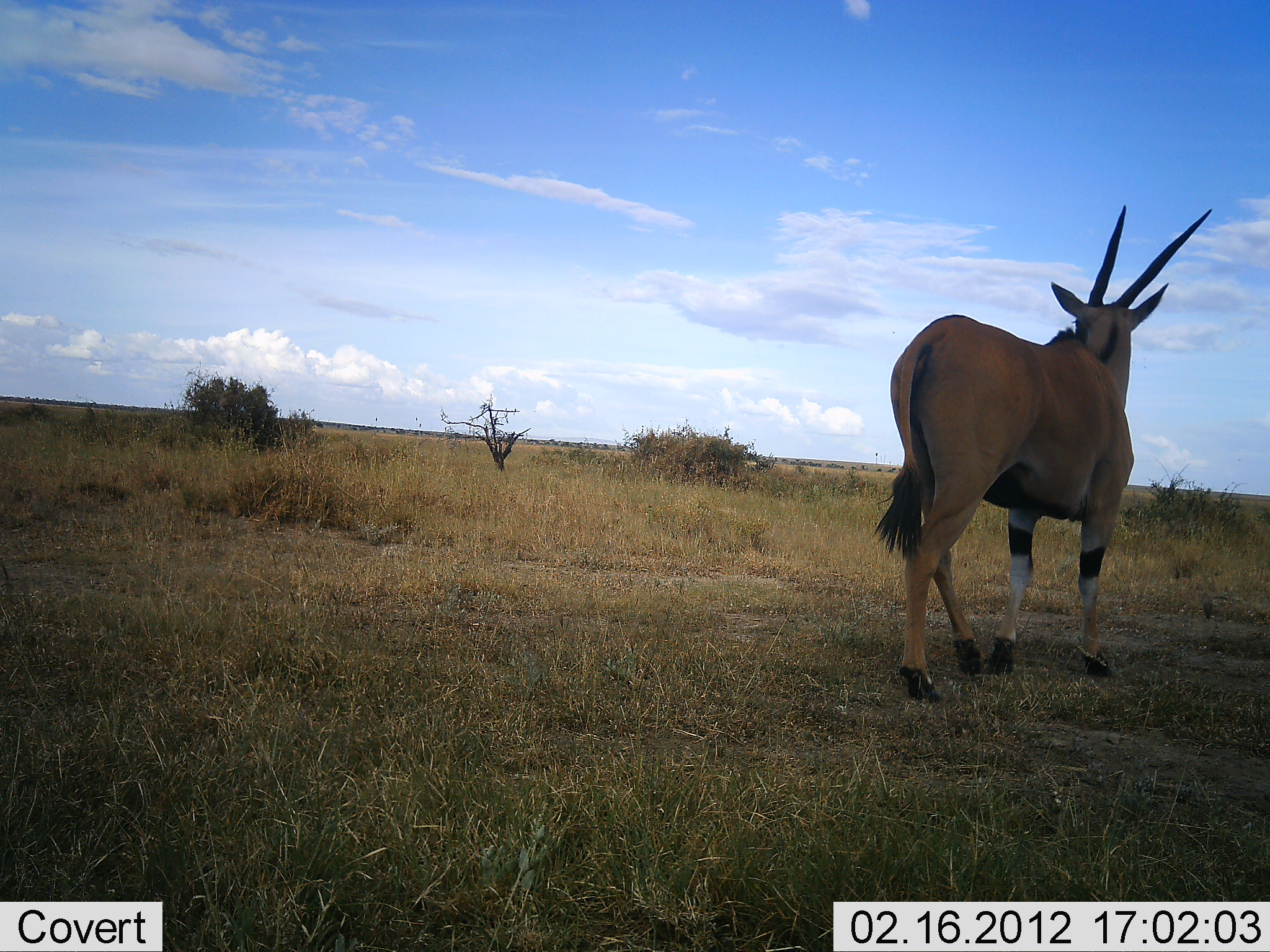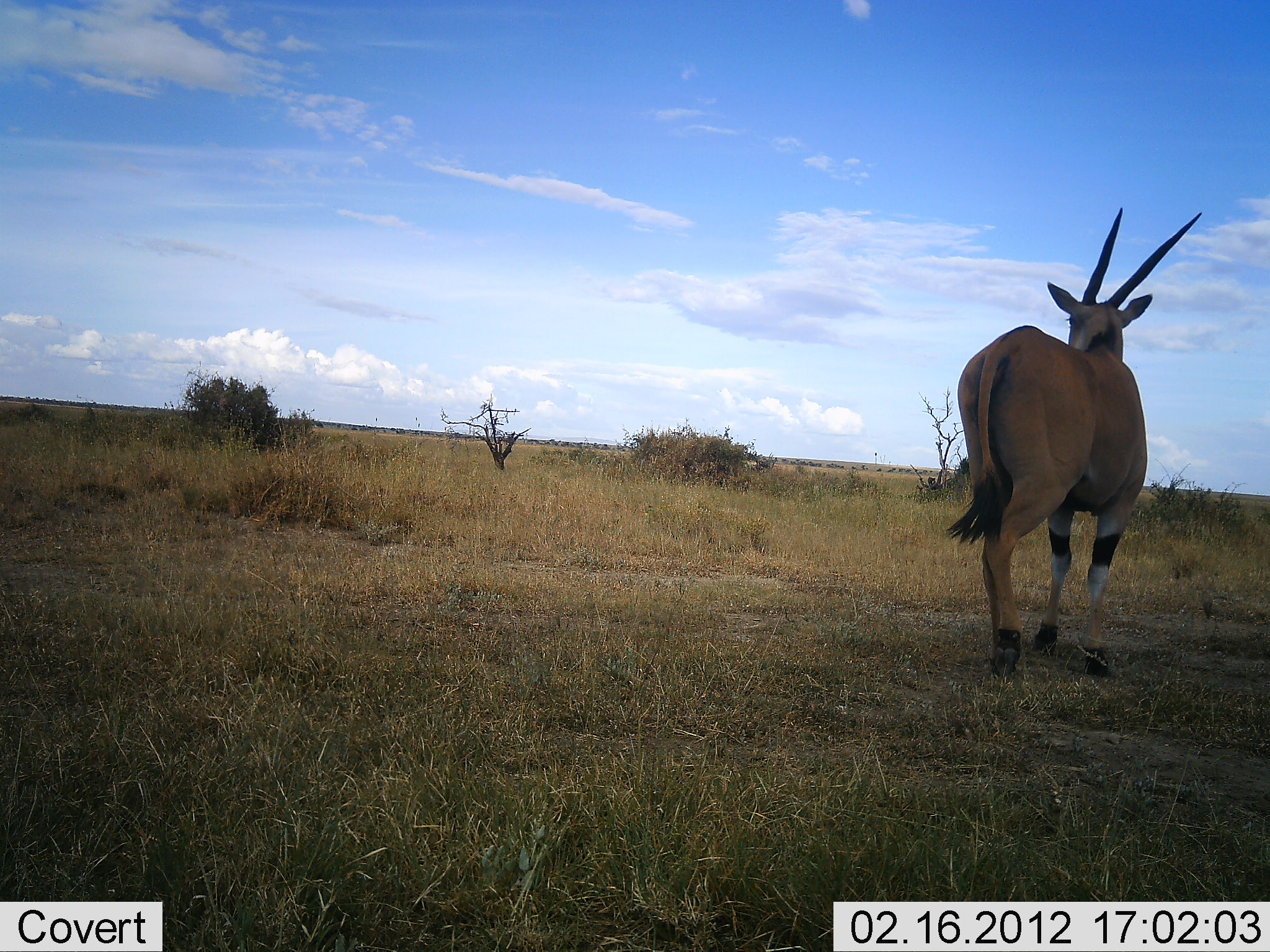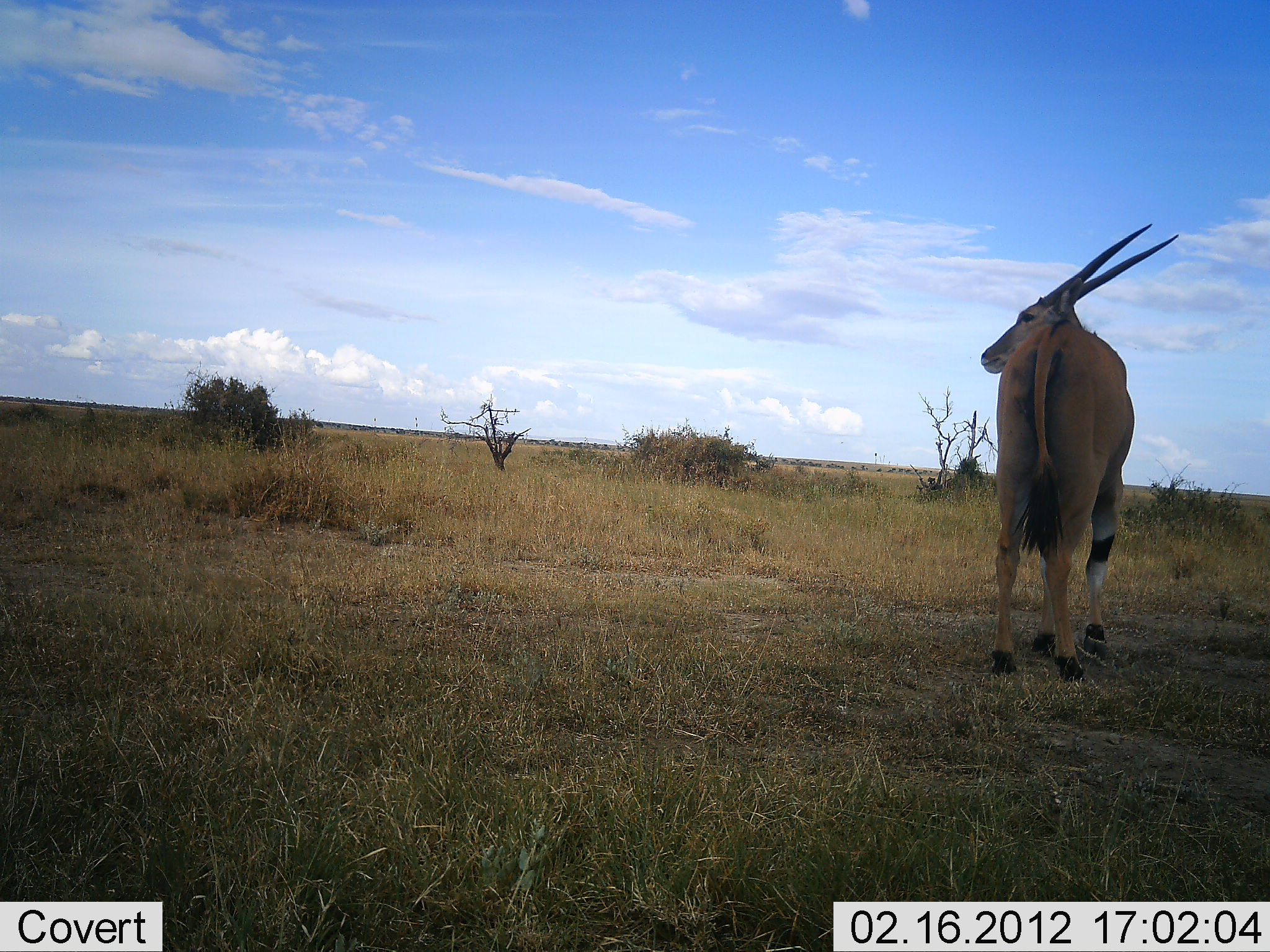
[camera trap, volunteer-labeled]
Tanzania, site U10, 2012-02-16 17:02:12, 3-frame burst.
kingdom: Animalia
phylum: Chordata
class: Mammalia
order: Artiodactyla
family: Bovidae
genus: Tragelaphus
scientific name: Tragelaphus oryx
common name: eland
Eland (Tragelaphus oryx), count 1. Behavior (volunteer vote fractions): standing 44%, resting 0%, moving 56%, interacting 0%. Young present (vote fraction): 0%. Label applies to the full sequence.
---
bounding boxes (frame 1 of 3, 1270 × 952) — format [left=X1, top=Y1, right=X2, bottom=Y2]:
animal: [left=871, top=204, right=1215, bottom=704]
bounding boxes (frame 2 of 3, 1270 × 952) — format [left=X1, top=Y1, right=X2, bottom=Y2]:
animal: [left=944, top=205, right=1206, bottom=681]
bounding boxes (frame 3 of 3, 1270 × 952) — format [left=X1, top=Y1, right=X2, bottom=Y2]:
animal: [left=978, top=222, right=1180, bottom=681]